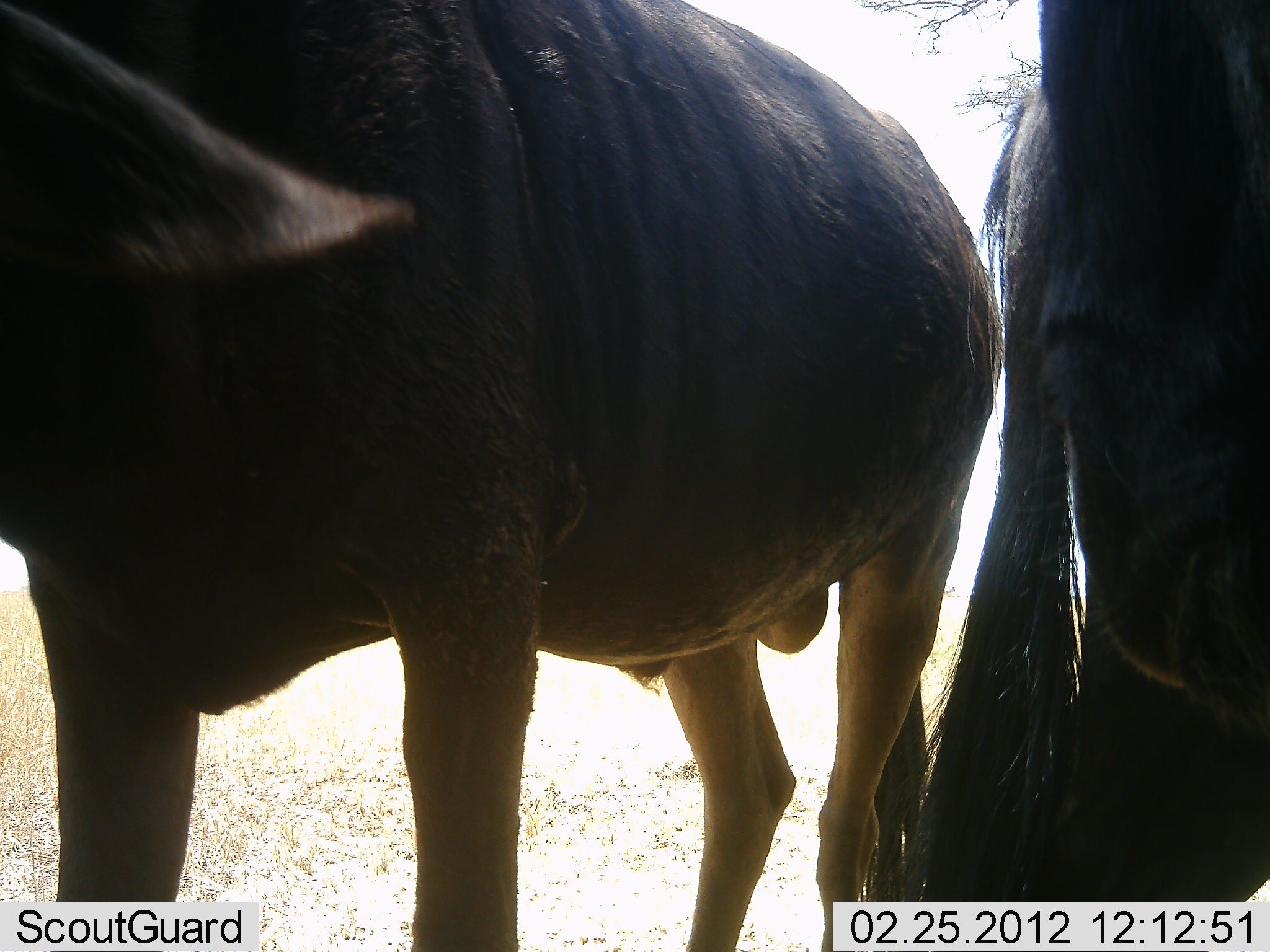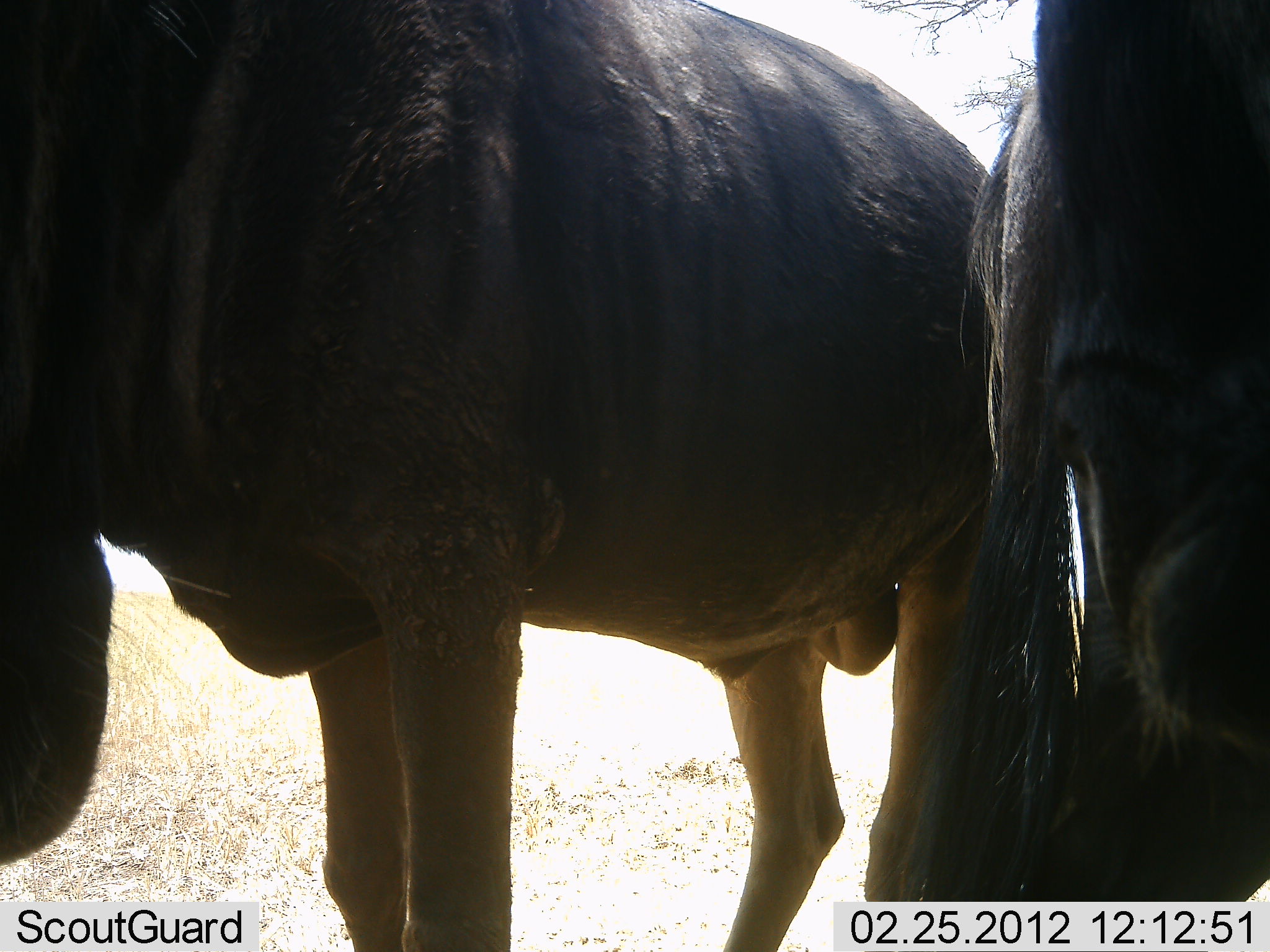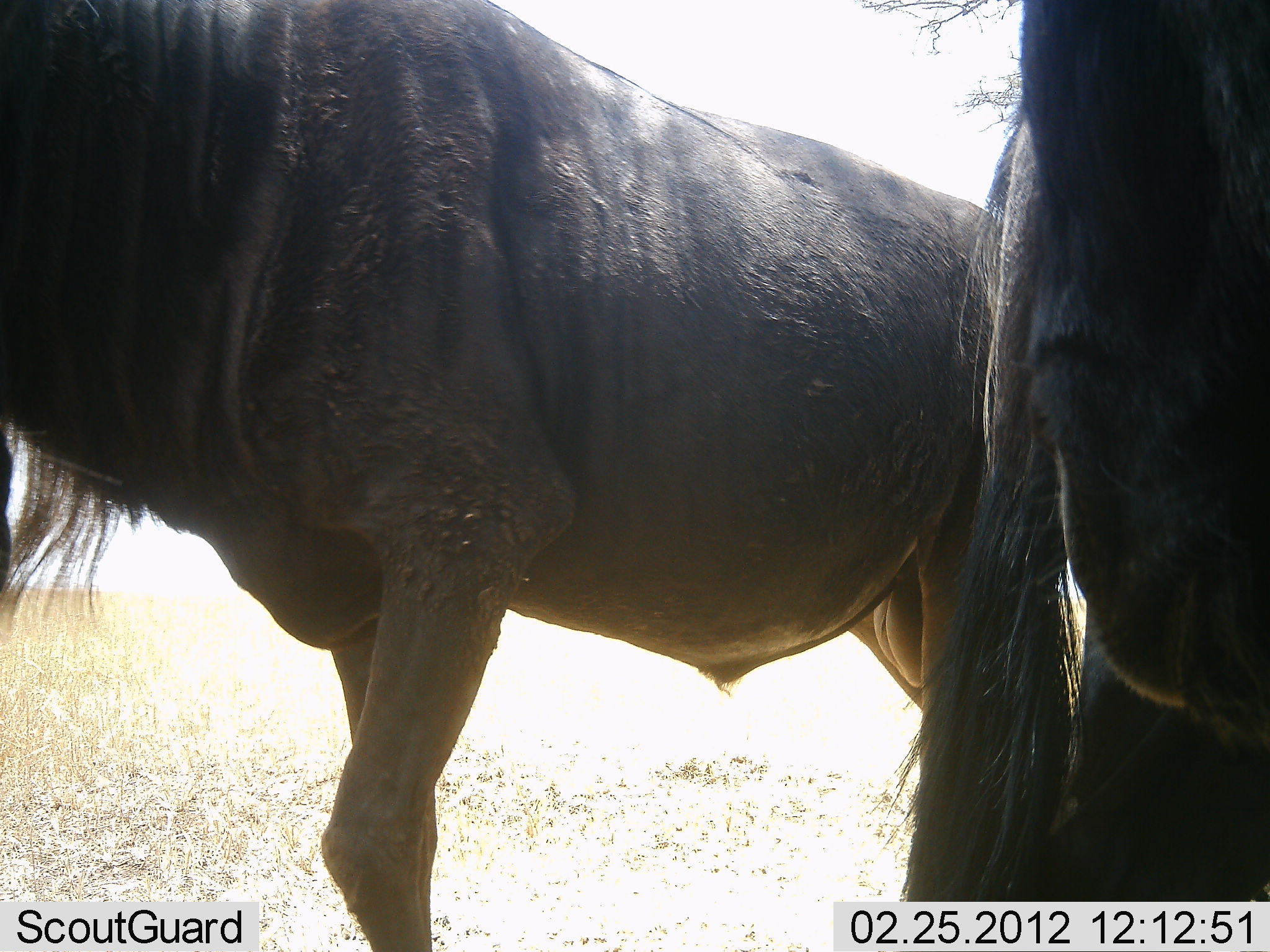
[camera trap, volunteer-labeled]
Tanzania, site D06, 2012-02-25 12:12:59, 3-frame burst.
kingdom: Animalia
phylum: Chordata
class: Mammalia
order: Artiodactyla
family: Bovidae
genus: Connochaetes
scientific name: Connochaetes taurinus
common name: blue wildebeest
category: wildebeest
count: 2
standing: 90%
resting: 5%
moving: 14%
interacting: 5%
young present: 0%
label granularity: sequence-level